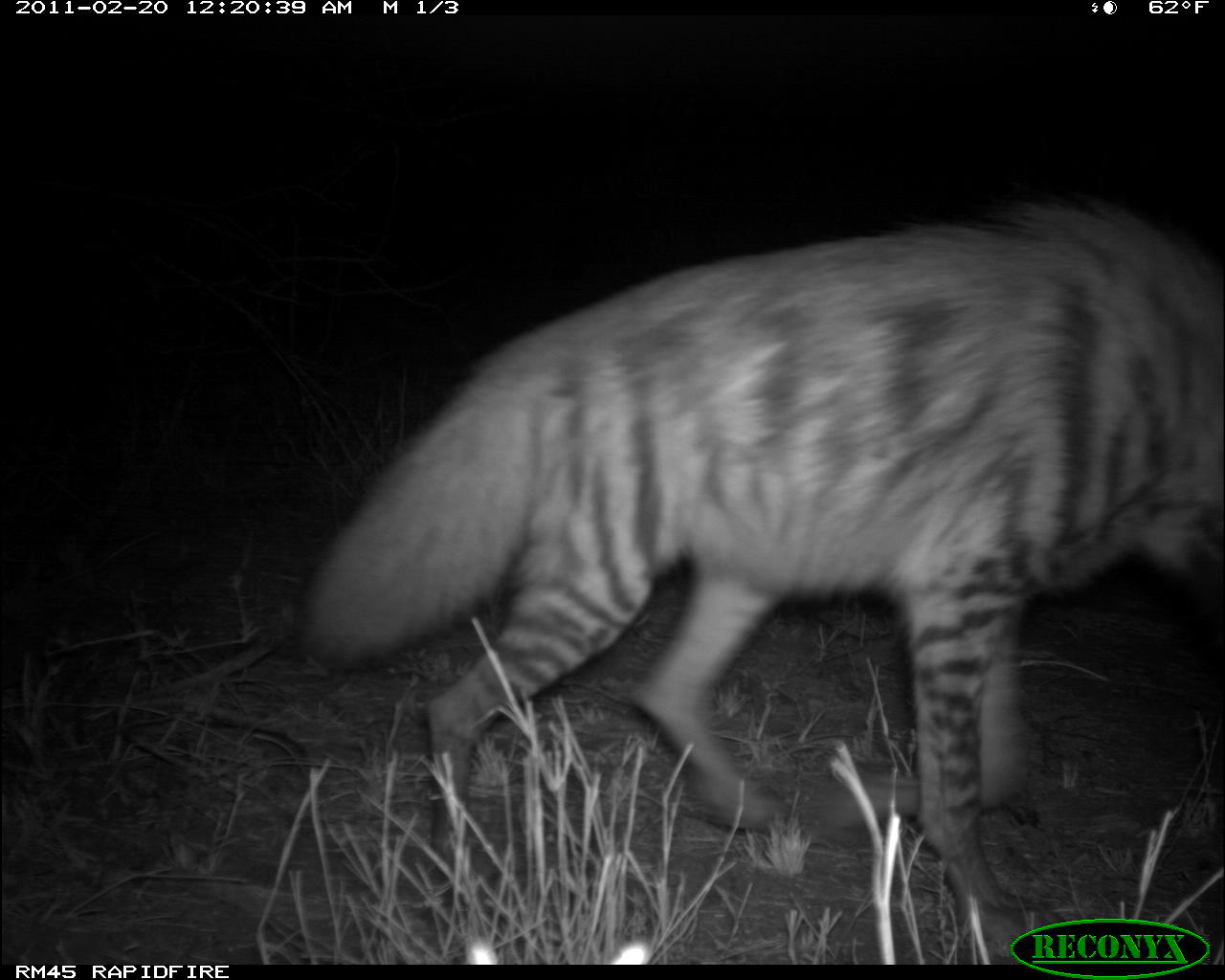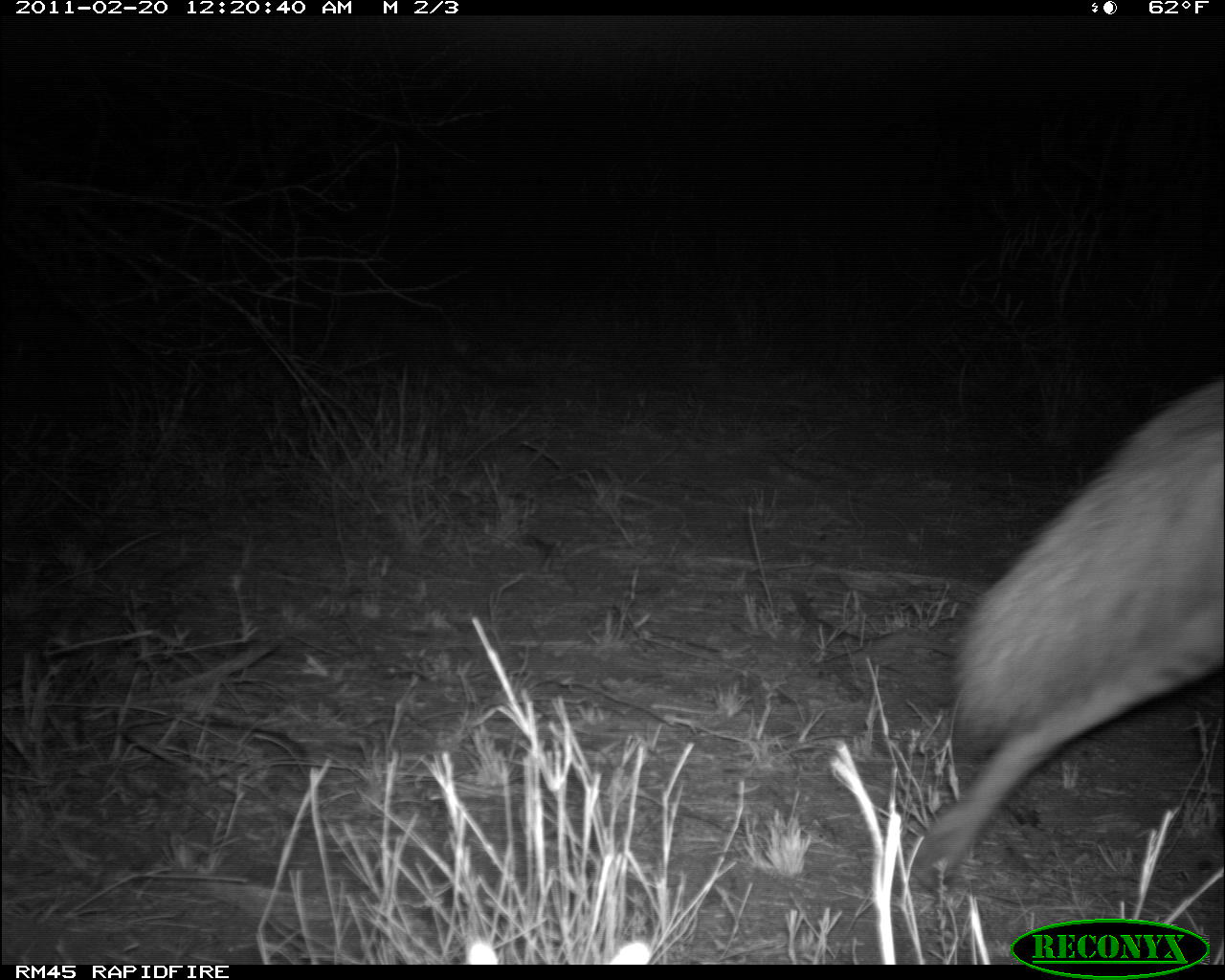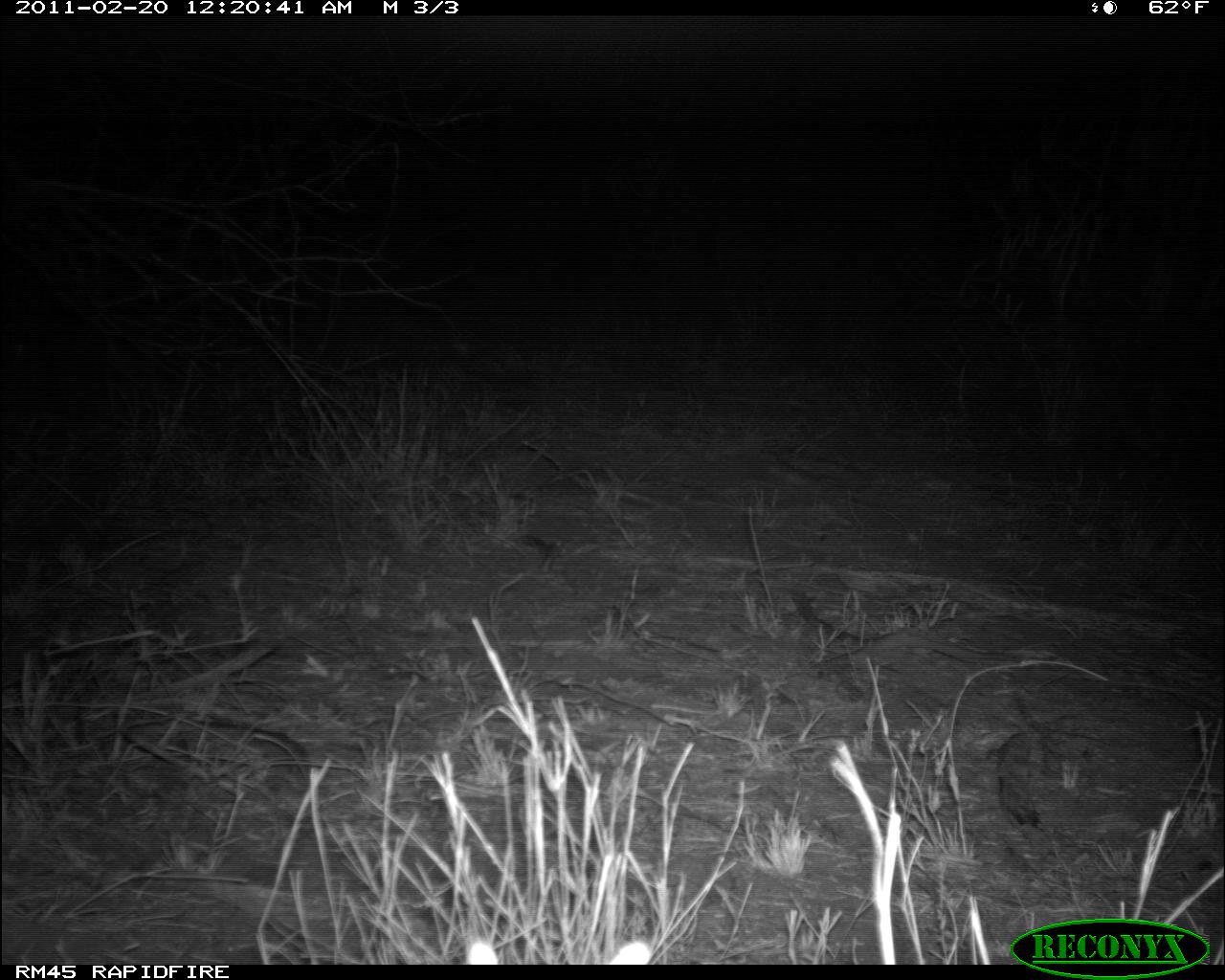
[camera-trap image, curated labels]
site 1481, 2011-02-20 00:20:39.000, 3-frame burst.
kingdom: Animalia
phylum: Chordata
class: Mammalia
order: Carnivora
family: Hyaenidae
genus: Hyaena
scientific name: Hyaena hyaena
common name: striped hyena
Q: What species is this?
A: Hyaena hyaena (striped hyena).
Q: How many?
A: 1.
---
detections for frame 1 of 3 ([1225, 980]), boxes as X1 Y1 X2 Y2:
hyaena hyaena: 298 189 1219 962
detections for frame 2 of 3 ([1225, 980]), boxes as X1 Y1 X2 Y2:
hyaena hyaena: 908 372 1222 887